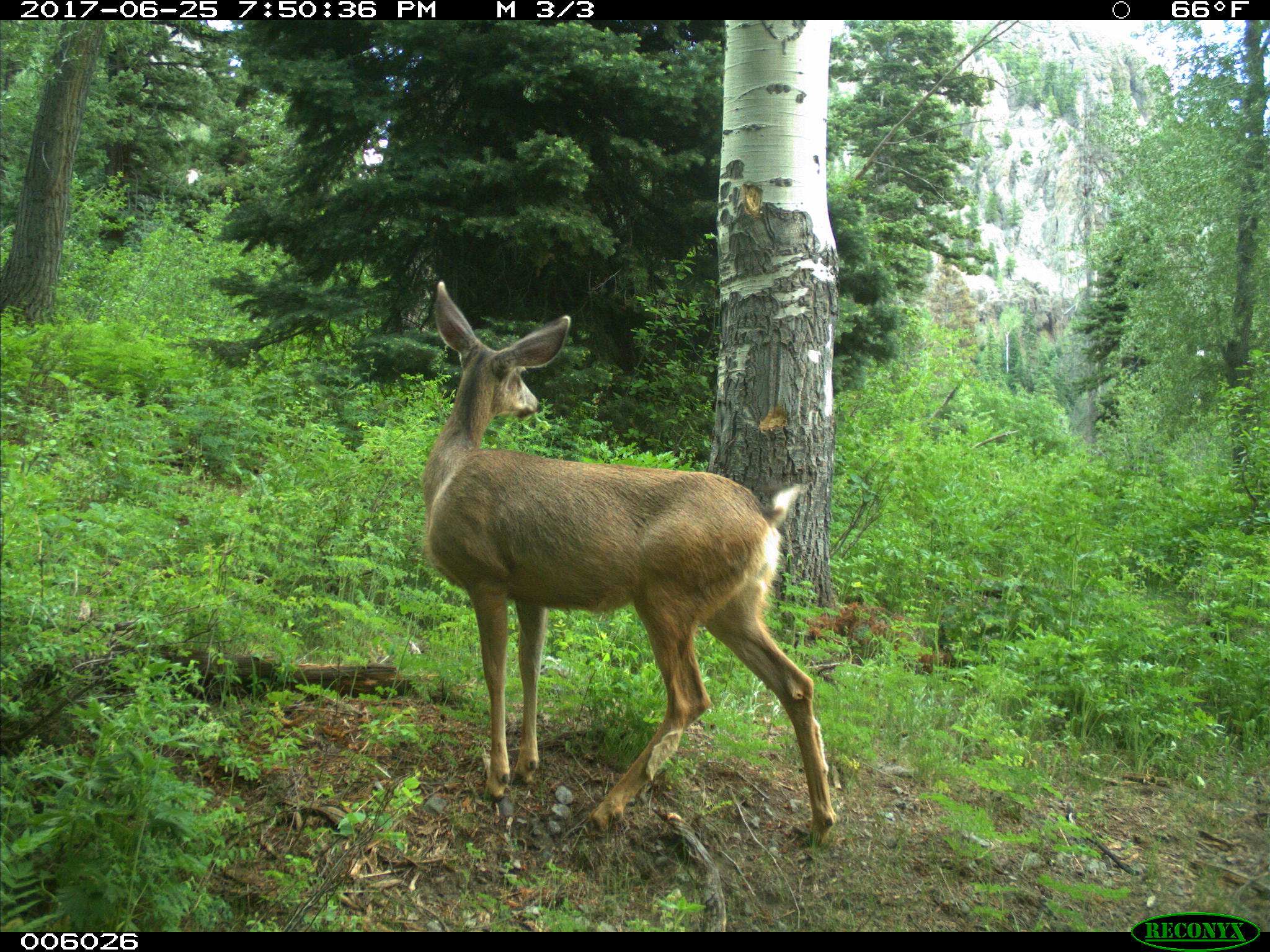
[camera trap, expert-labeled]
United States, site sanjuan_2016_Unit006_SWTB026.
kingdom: Animalia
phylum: Chordata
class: Mammalia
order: Artiodactyla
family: Cervidae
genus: Odocoileus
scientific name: Odocoileus hemionus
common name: mule deer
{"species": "Odocoileus hemionus (mule deer)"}